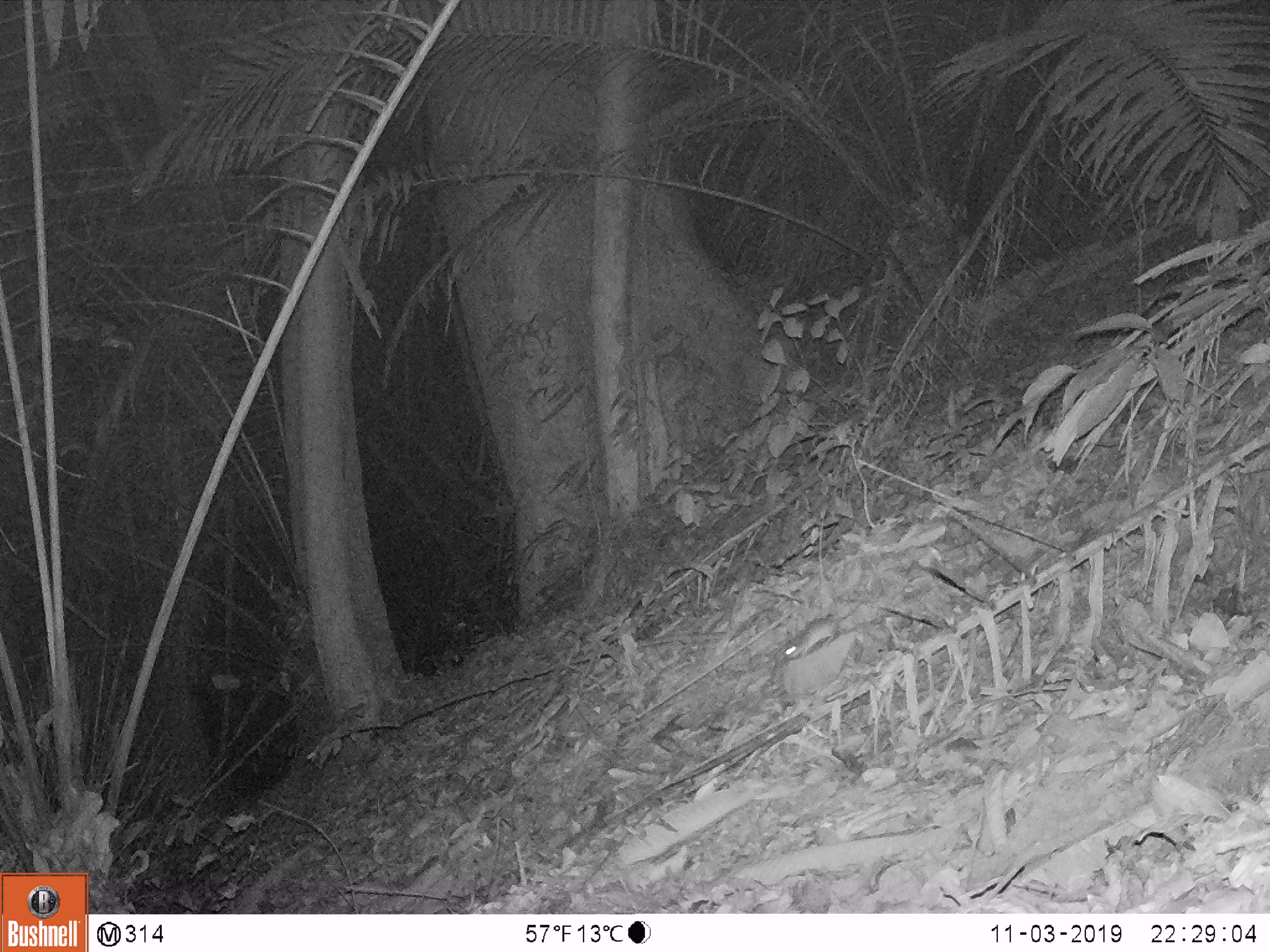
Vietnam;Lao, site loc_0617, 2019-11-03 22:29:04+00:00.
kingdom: Animalia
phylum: Chordata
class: Mammalia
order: Rodentia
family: Muridae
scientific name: Muridae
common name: old-world mice and rats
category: unidentified murid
Unidentified murid (old-world mice and rats) (Muridae). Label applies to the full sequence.